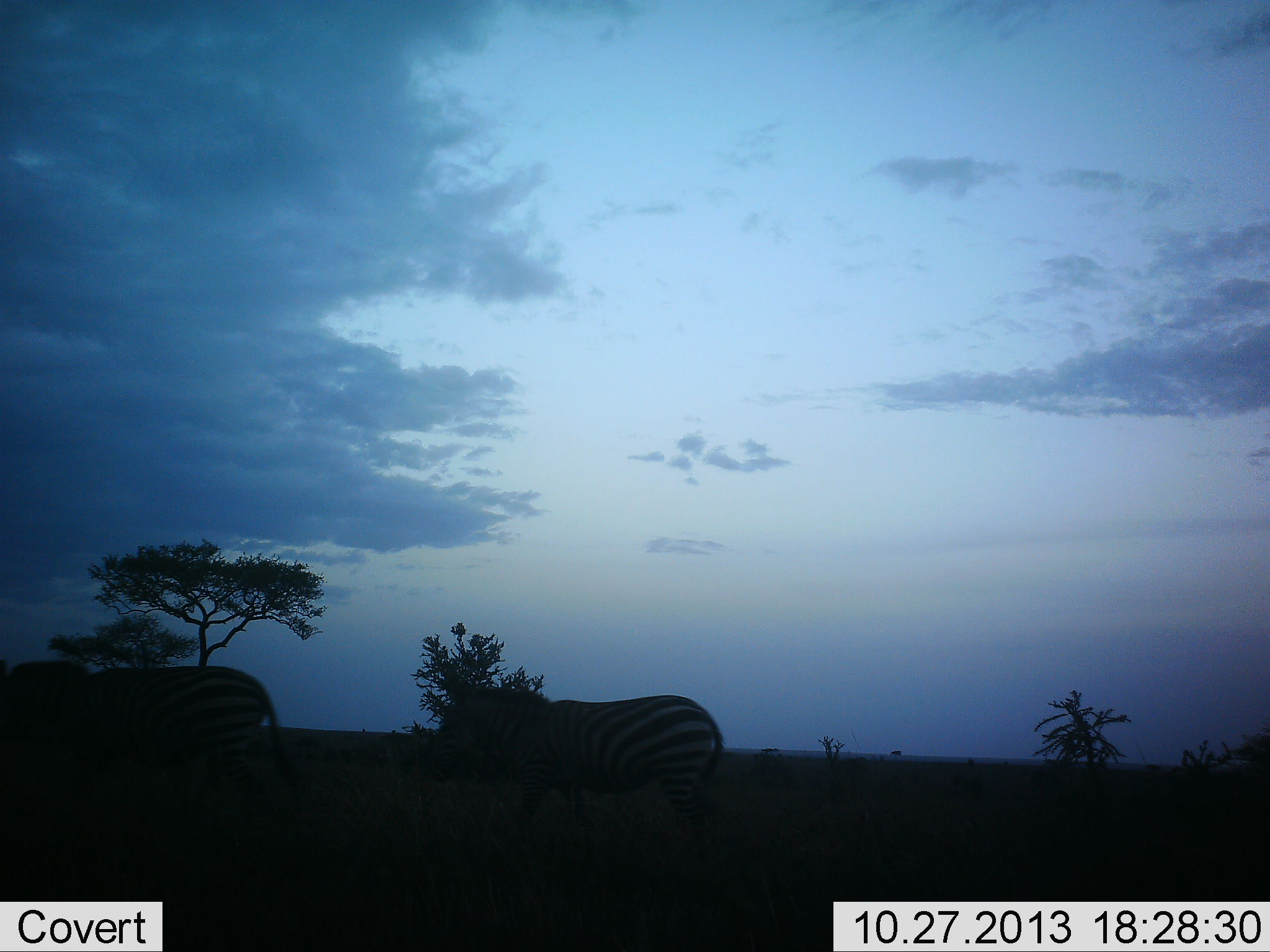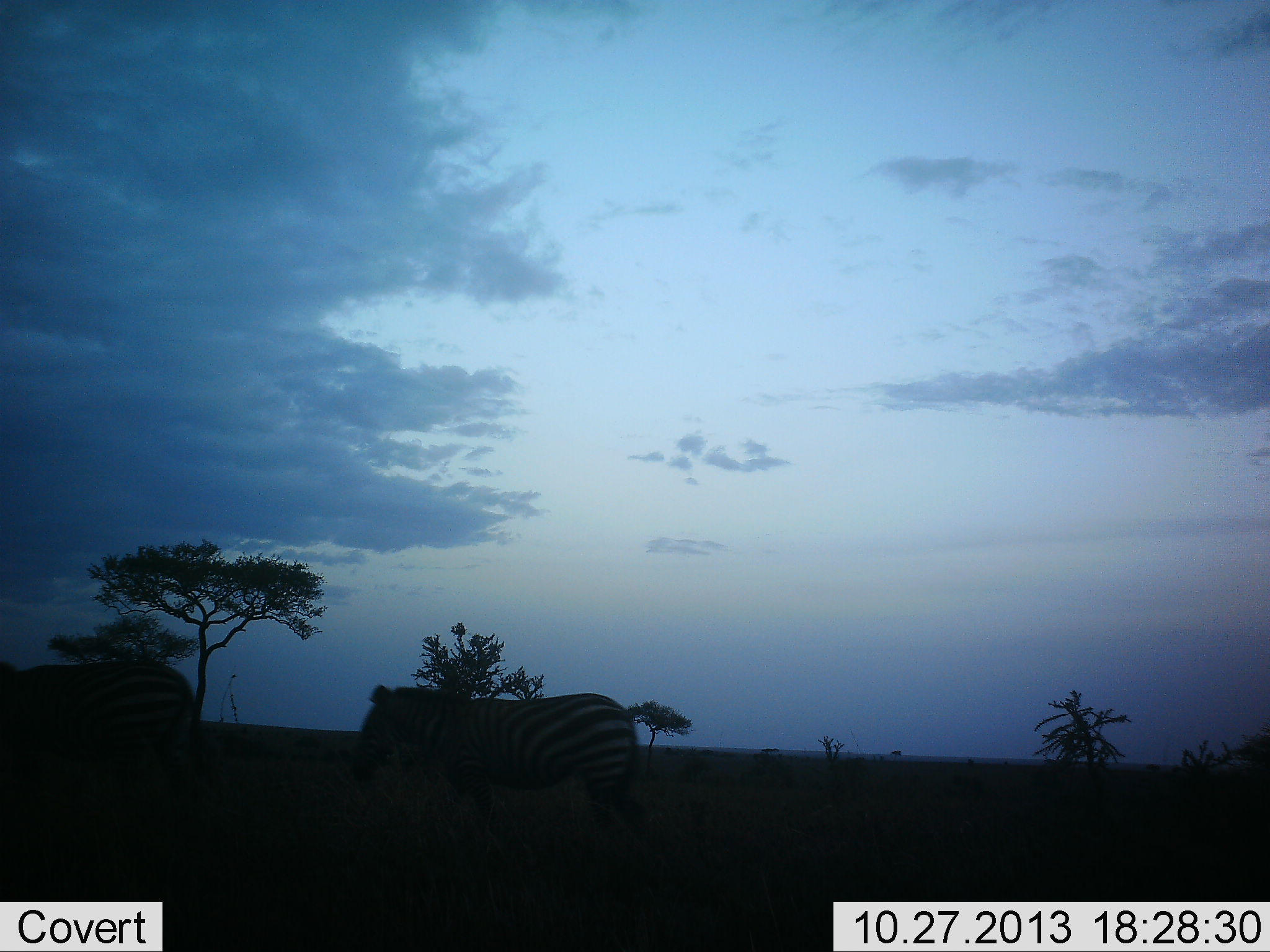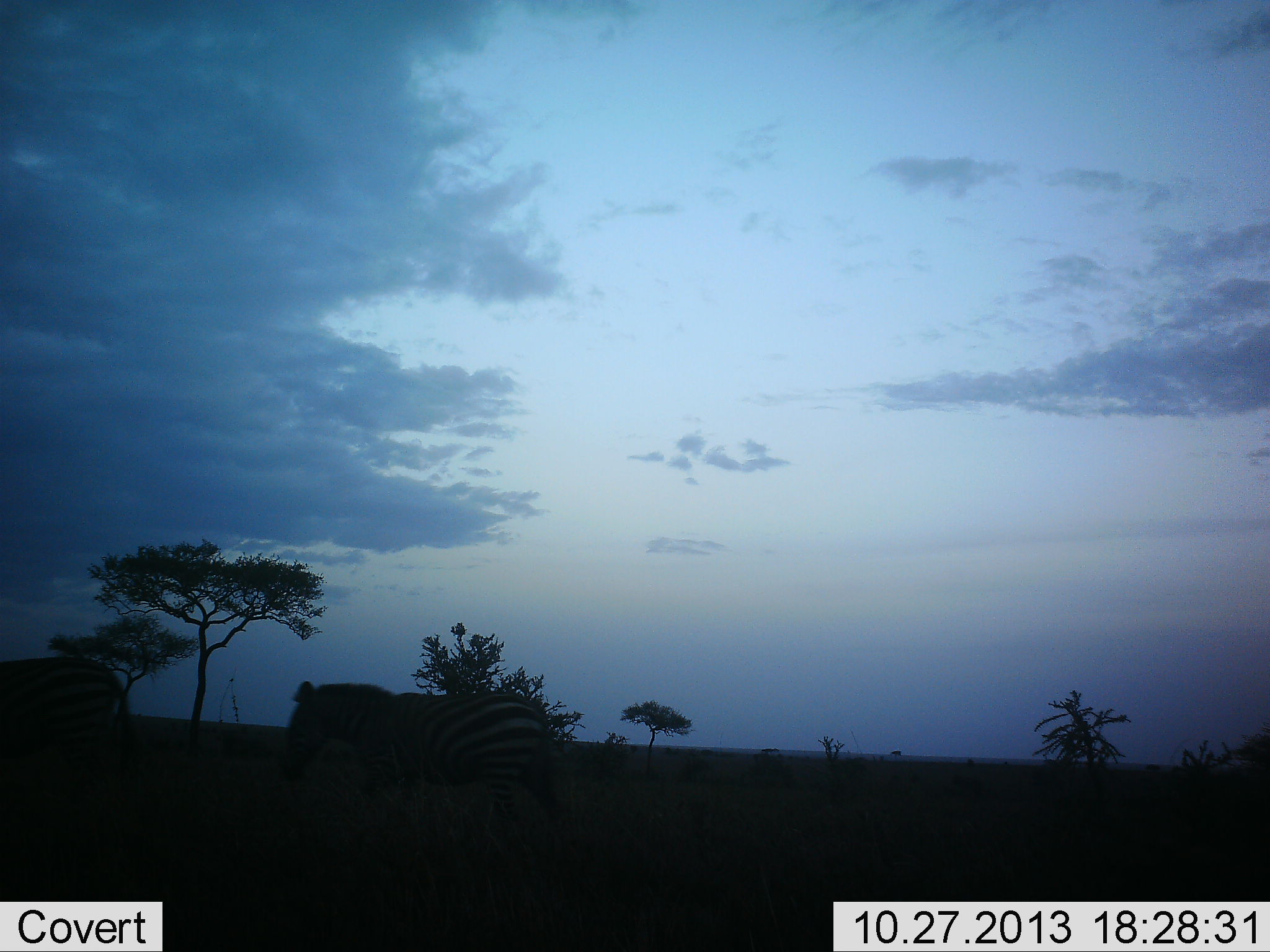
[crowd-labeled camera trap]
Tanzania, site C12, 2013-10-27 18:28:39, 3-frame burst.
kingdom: Animalia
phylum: Chordata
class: Mammalia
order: Perissodactyla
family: Equidae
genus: Equus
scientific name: Equus quagga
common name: plains zebra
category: zebra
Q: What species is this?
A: Zebra (plains zebra) (Equus quagga).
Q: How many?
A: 2.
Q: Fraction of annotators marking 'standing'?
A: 10%.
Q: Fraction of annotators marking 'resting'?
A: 0%.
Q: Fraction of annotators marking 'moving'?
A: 100%.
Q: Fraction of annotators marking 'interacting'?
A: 0%.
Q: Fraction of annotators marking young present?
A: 0%.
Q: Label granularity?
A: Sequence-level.